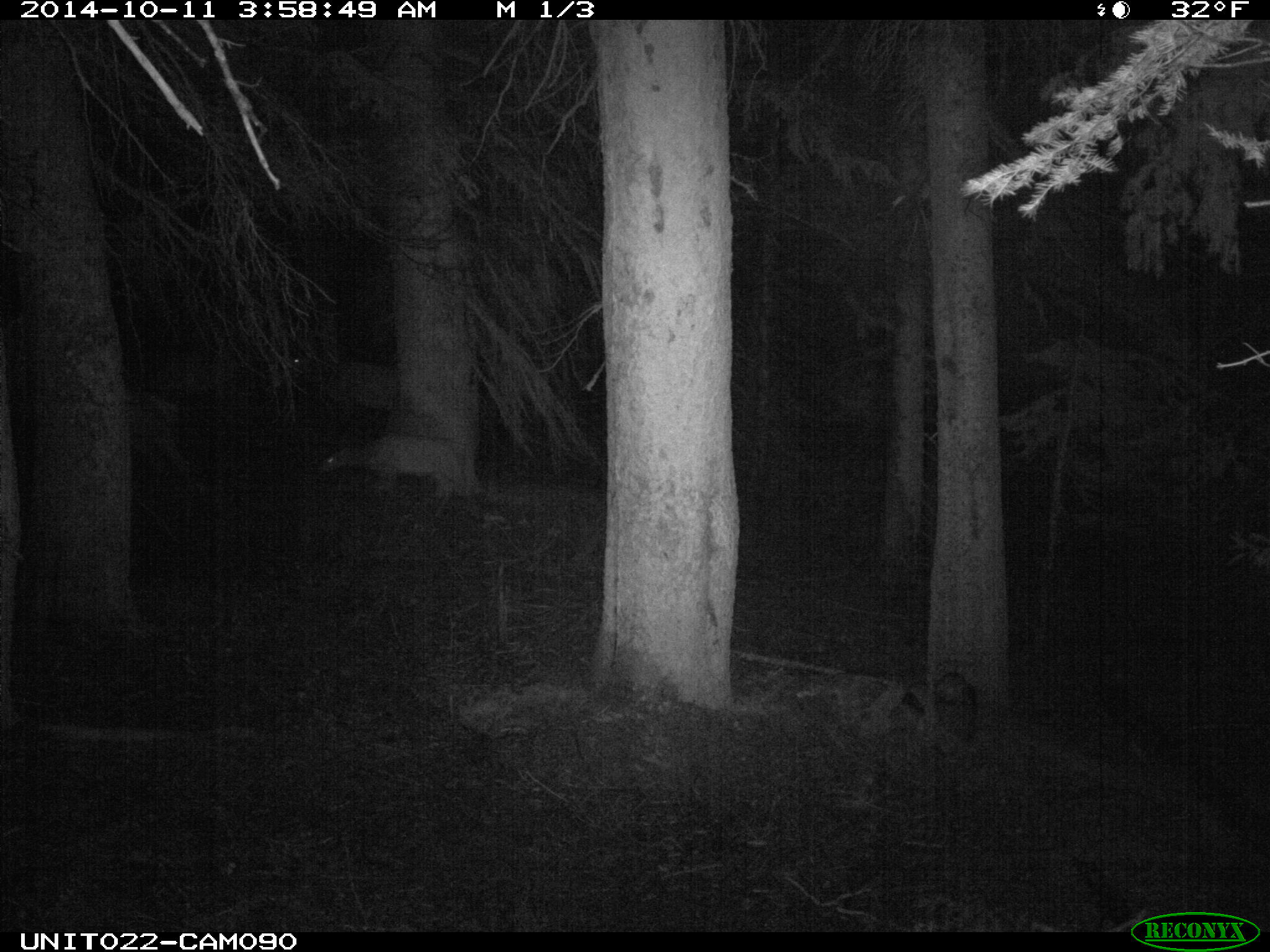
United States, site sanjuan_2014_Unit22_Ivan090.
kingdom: Animalia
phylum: Chordata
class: Mammalia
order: Artiodactyla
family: Cervidae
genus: Cervus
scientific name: Cervus elaphus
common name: red deer